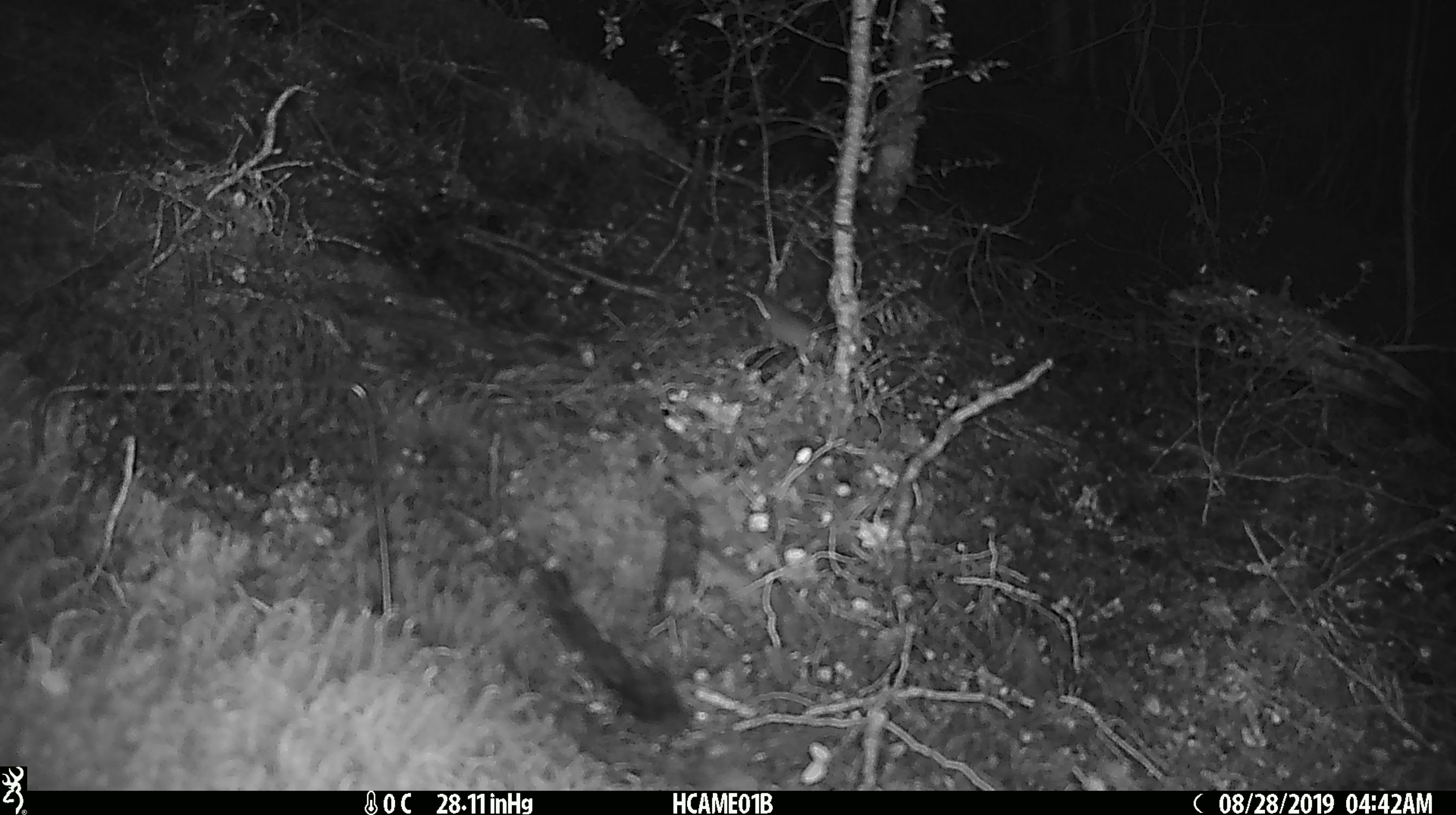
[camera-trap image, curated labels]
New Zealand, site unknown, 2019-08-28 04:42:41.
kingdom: Animalia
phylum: Chordata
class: Mammalia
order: Rodentia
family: Muridae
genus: Mus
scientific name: Mus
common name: mouse